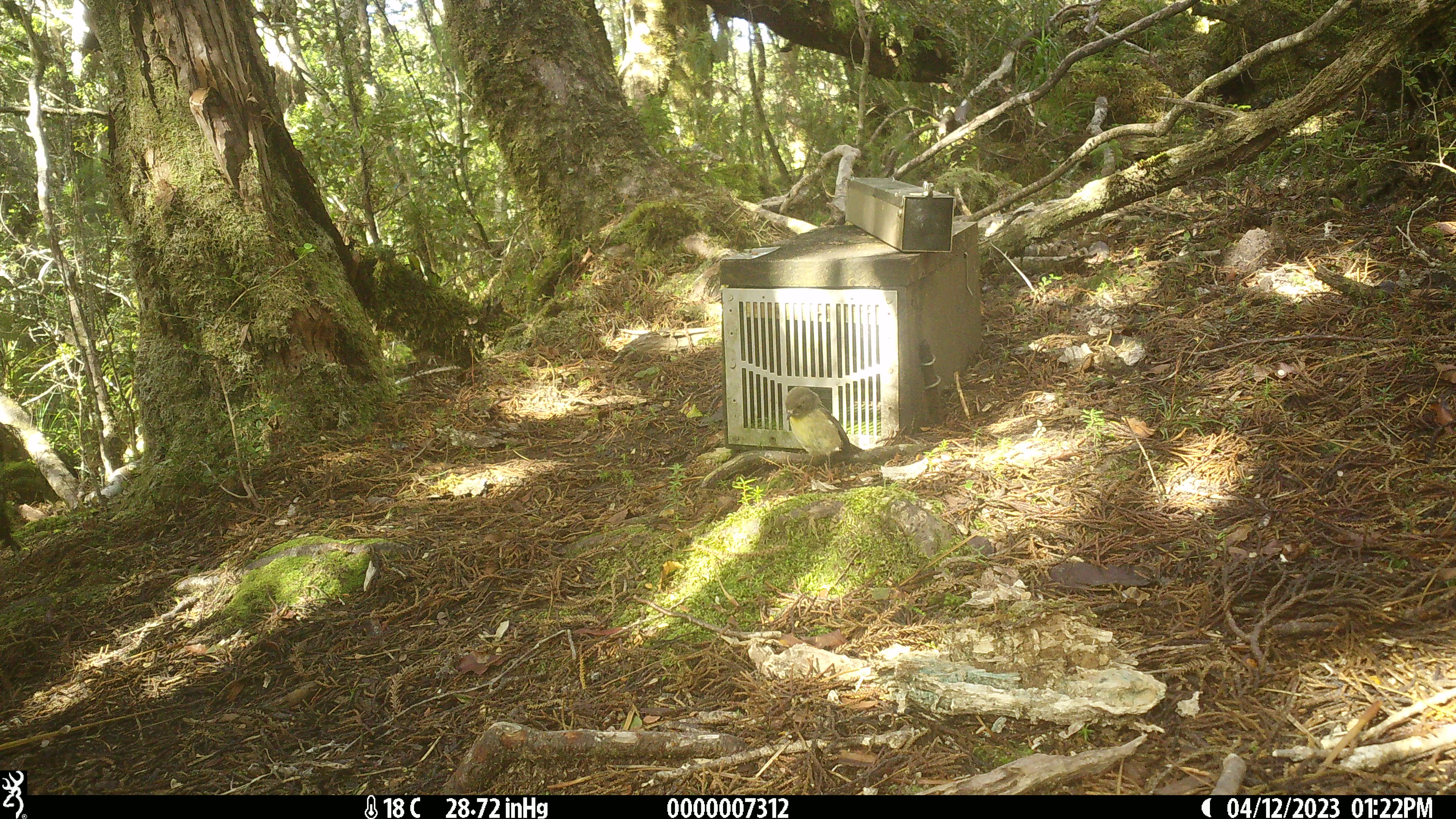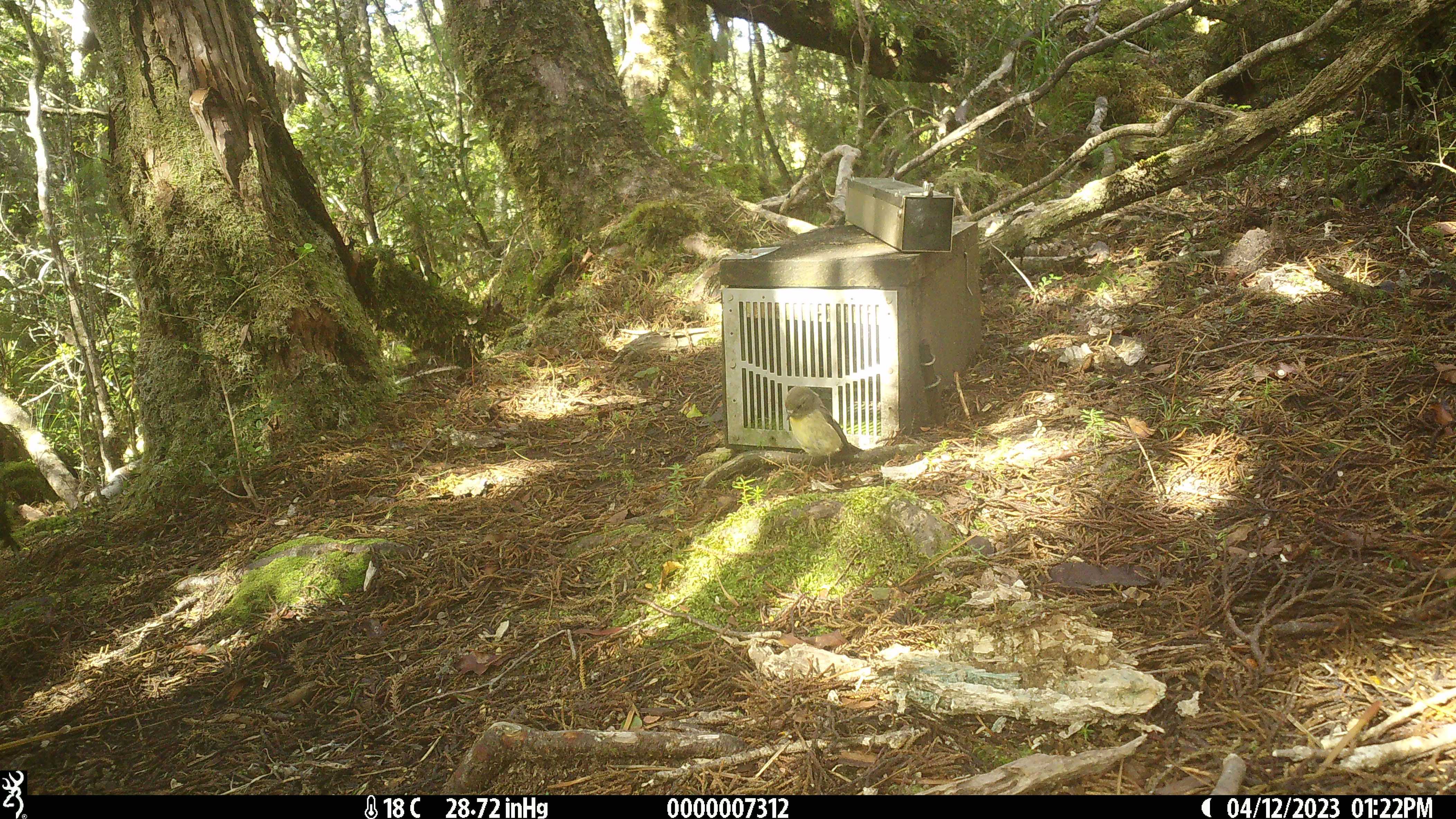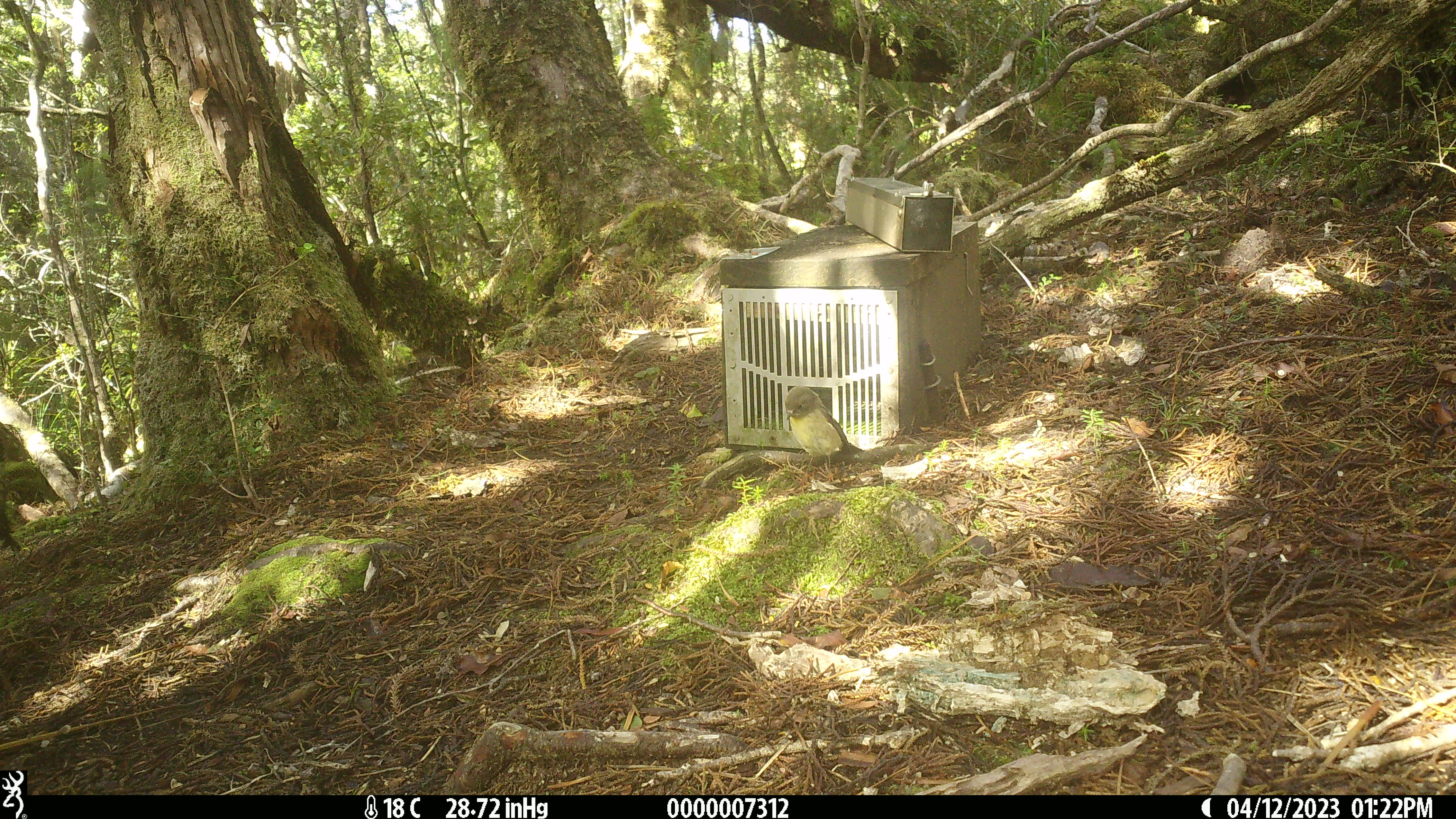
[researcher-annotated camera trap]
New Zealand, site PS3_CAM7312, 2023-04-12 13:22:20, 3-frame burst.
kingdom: Animalia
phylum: Chordata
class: Aves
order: Passeriformes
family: Petroicidae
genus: Petroica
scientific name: Petroica macrocephala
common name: tomtit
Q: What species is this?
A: Tomtit (Petroica macrocephala).